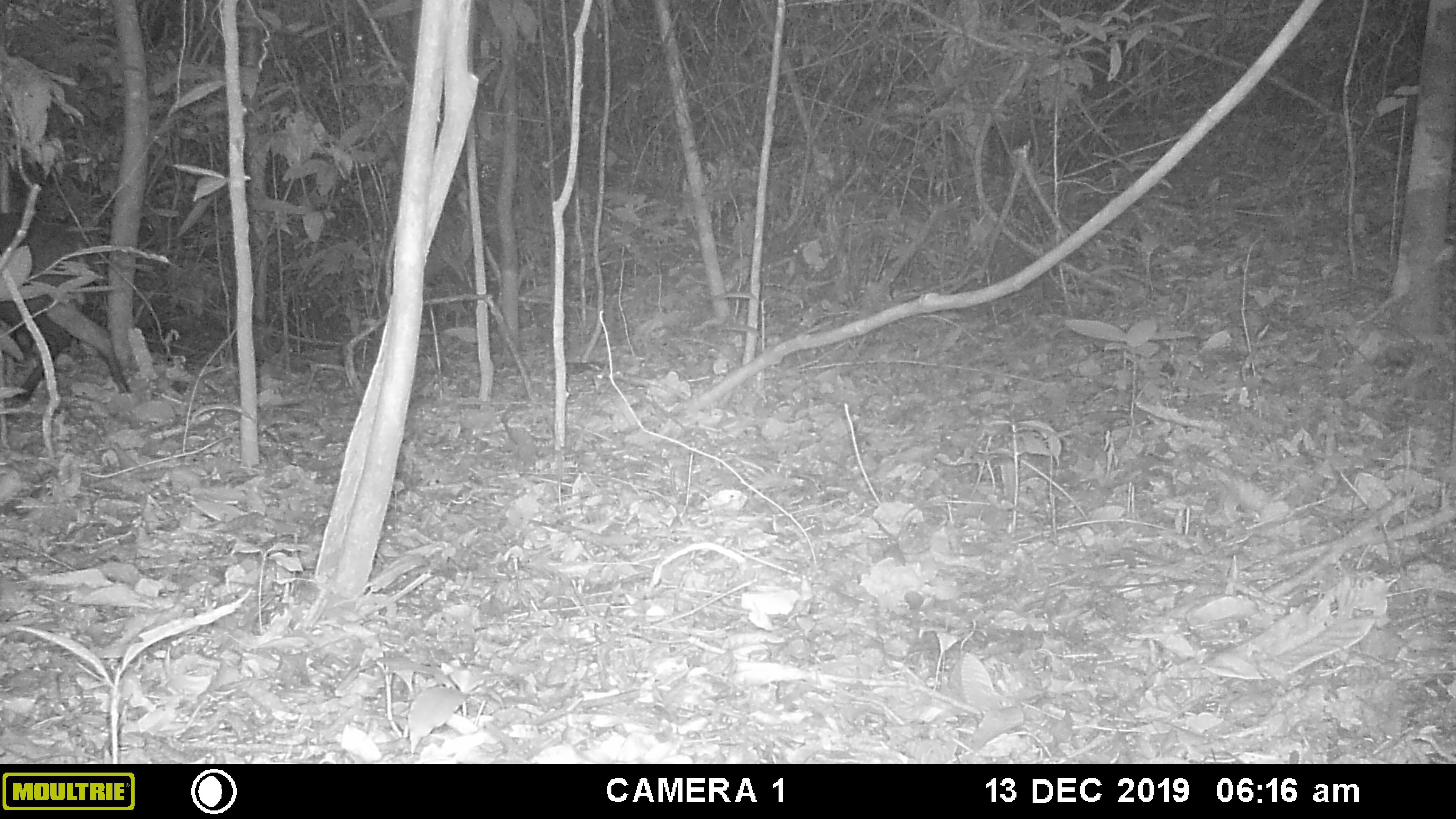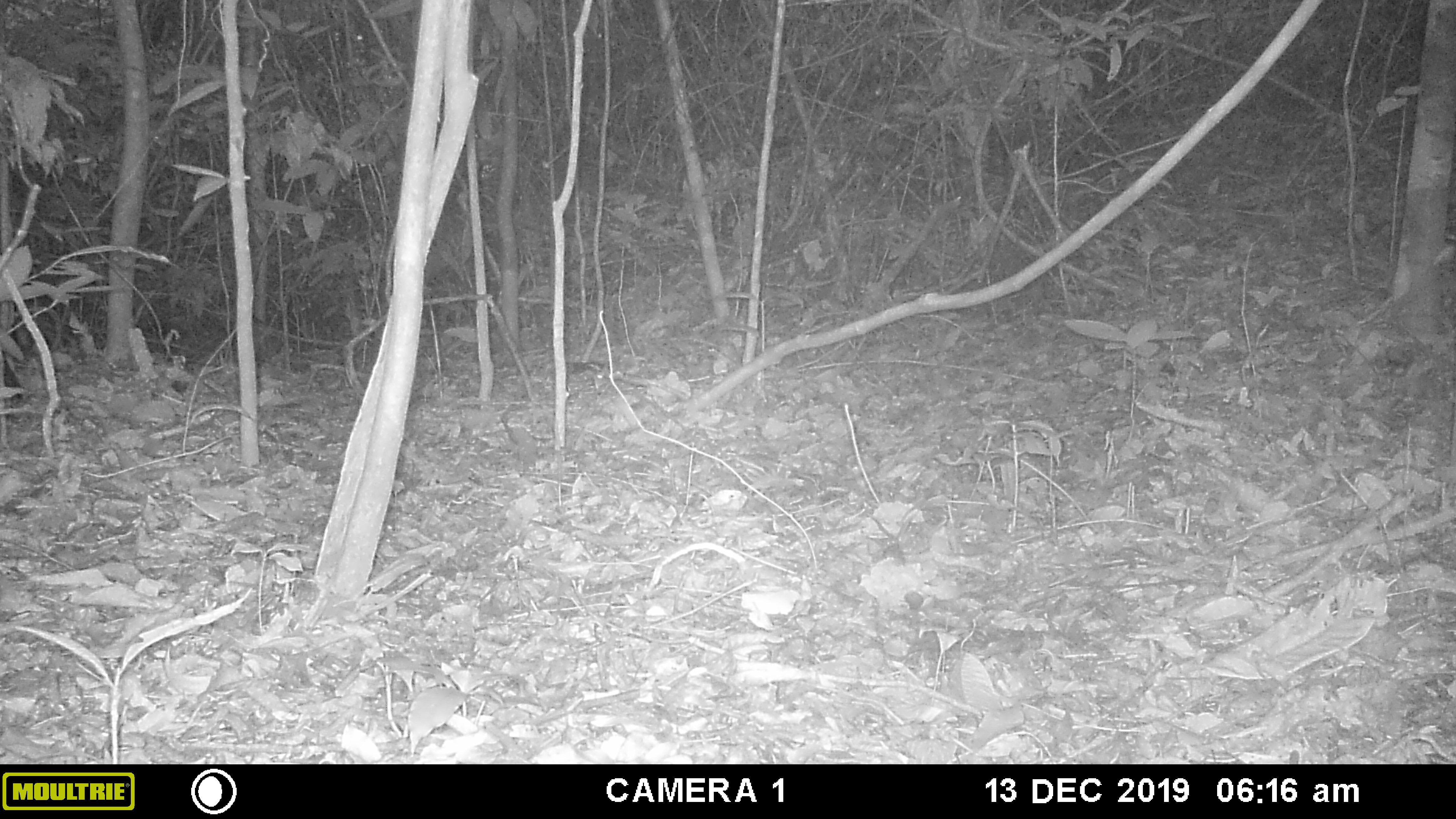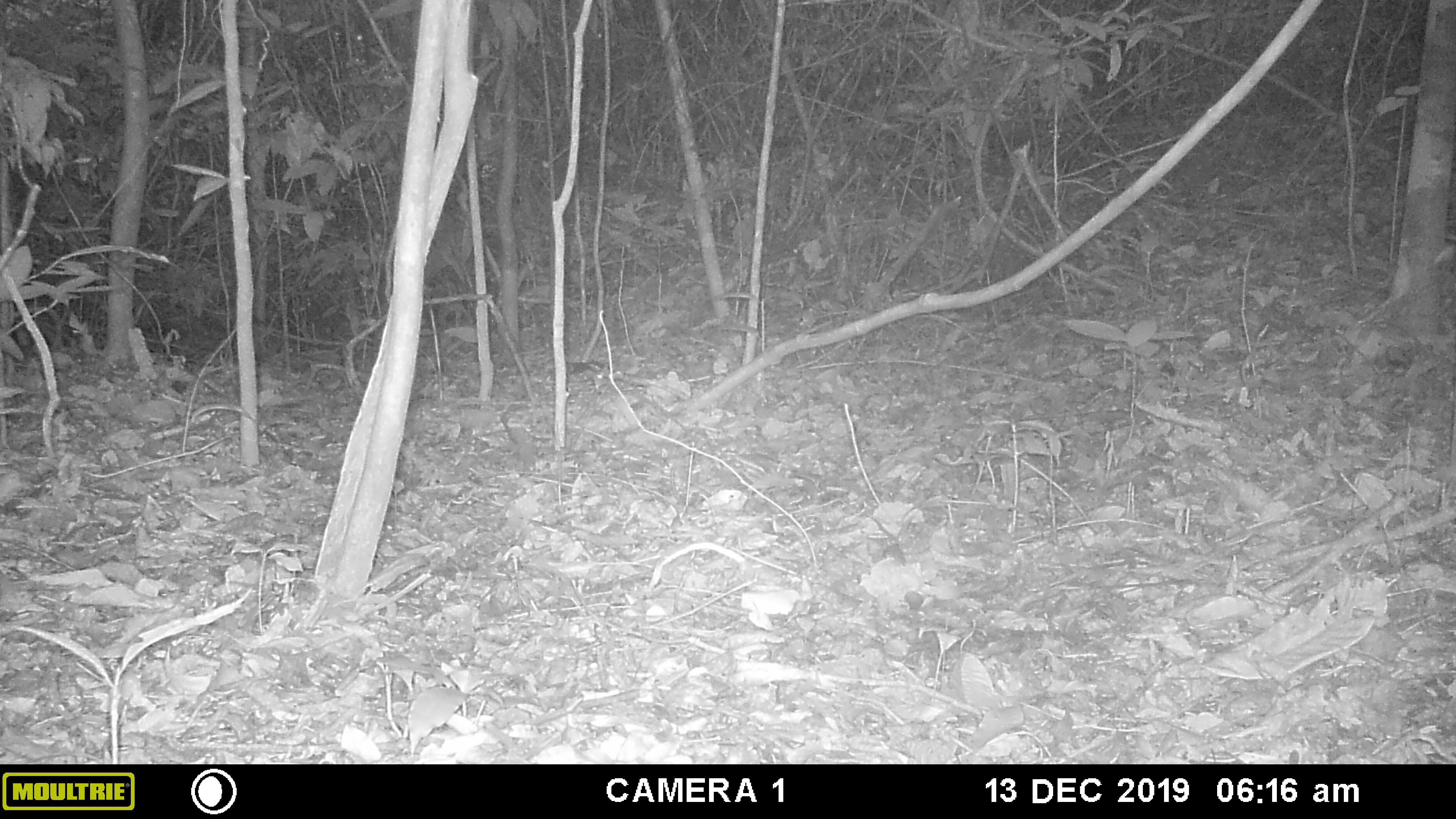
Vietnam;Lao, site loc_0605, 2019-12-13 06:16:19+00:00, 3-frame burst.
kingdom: Animalia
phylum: Chordata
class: Mammalia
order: Artiodactyla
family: Cervidae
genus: Muntiacus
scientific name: Muntiacus rooseveltorum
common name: roosevelt's muntjac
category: roosevelts muntjac group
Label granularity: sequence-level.